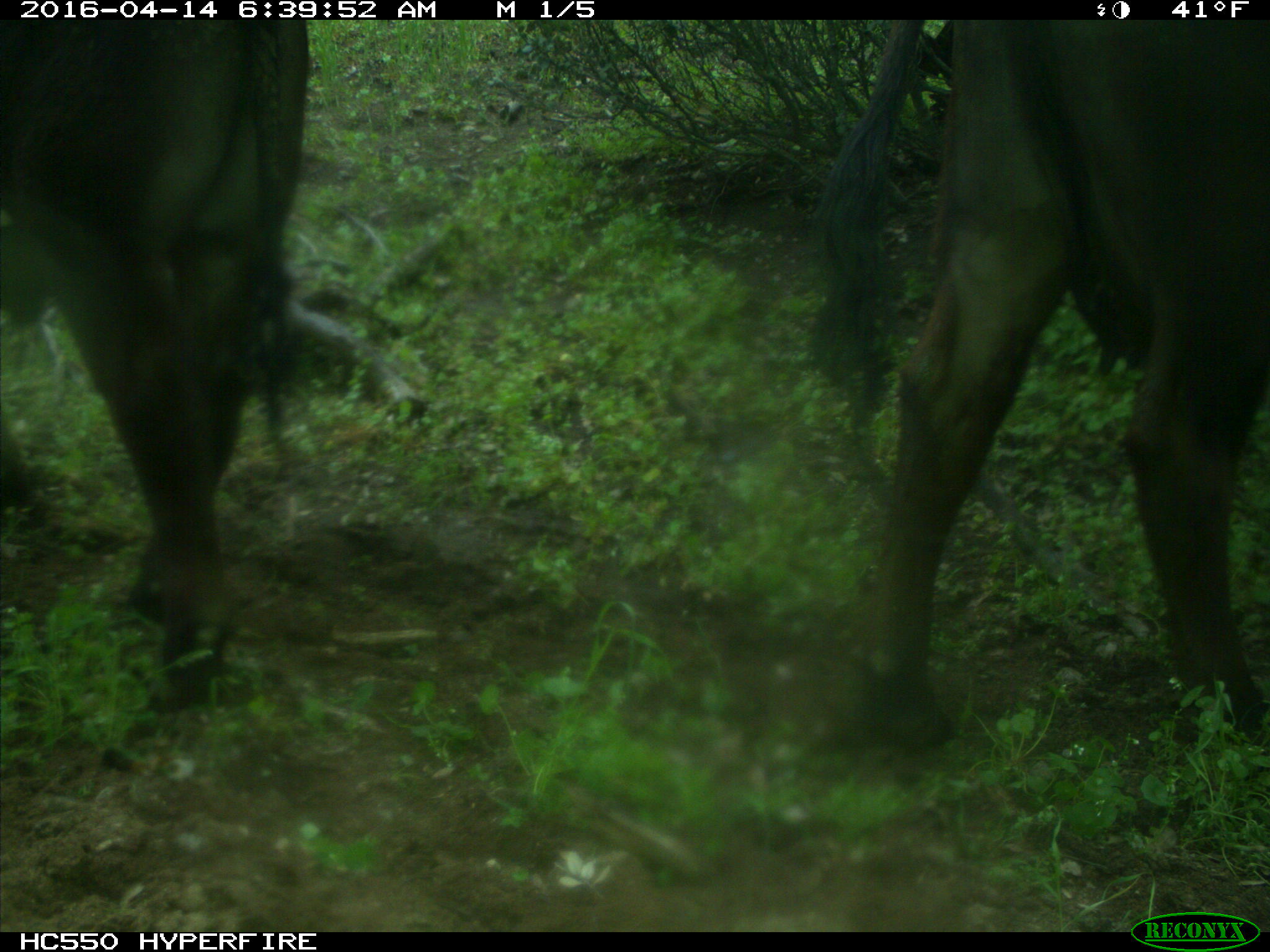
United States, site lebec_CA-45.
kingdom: Animalia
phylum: Chordata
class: Mammalia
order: Artiodactyla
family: Bovidae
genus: Bos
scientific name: Bos taurus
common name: domestic cow